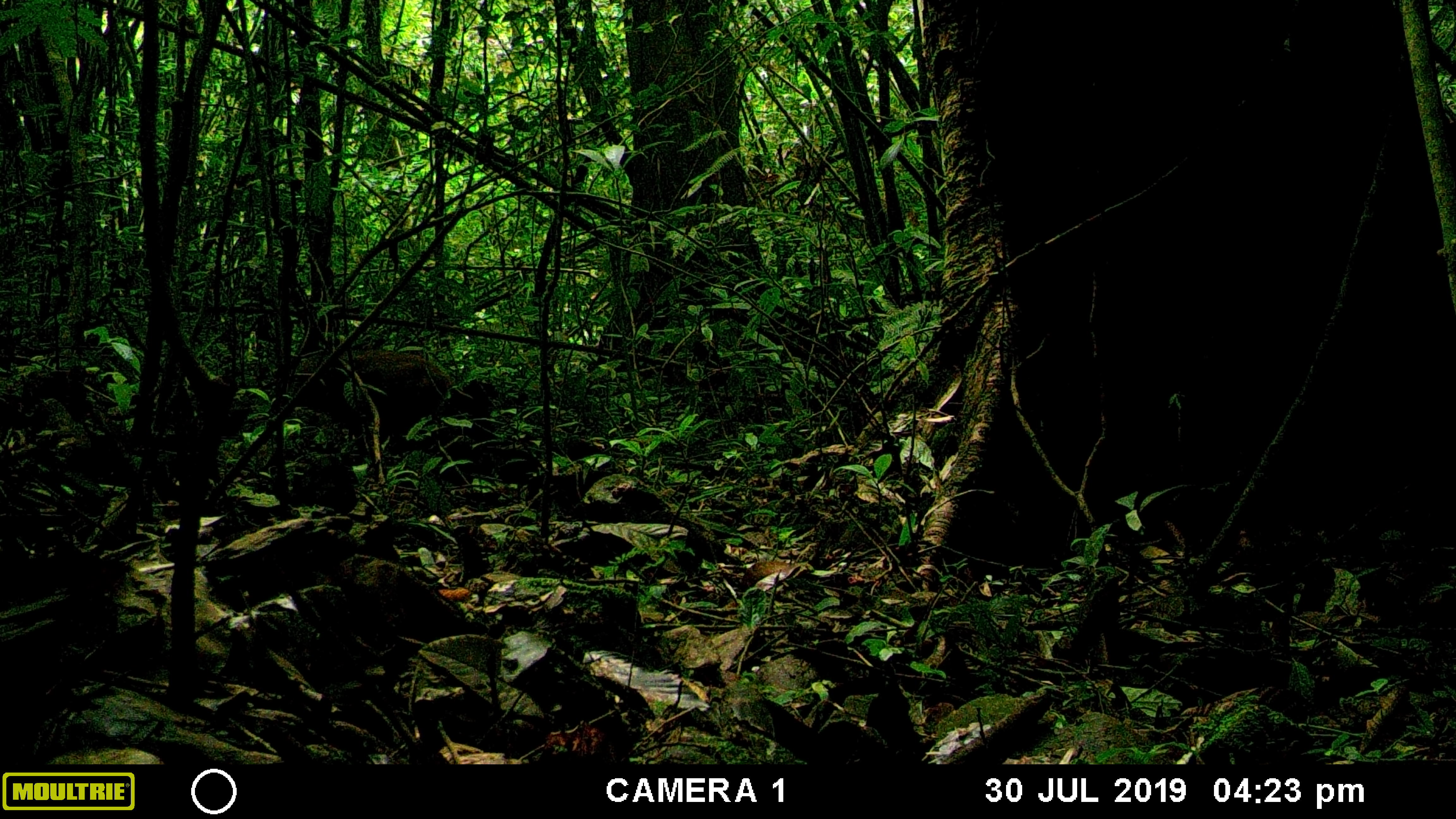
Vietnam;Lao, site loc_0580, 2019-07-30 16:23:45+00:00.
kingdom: Animalia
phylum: Chordata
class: Mammalia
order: Artiodactyla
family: Suidae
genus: Sus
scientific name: Sus scrofa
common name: eurasian wild pig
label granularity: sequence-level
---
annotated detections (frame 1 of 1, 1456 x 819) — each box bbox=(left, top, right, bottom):
eurasian wild pig: bbox=(288, 348, 473, 460)